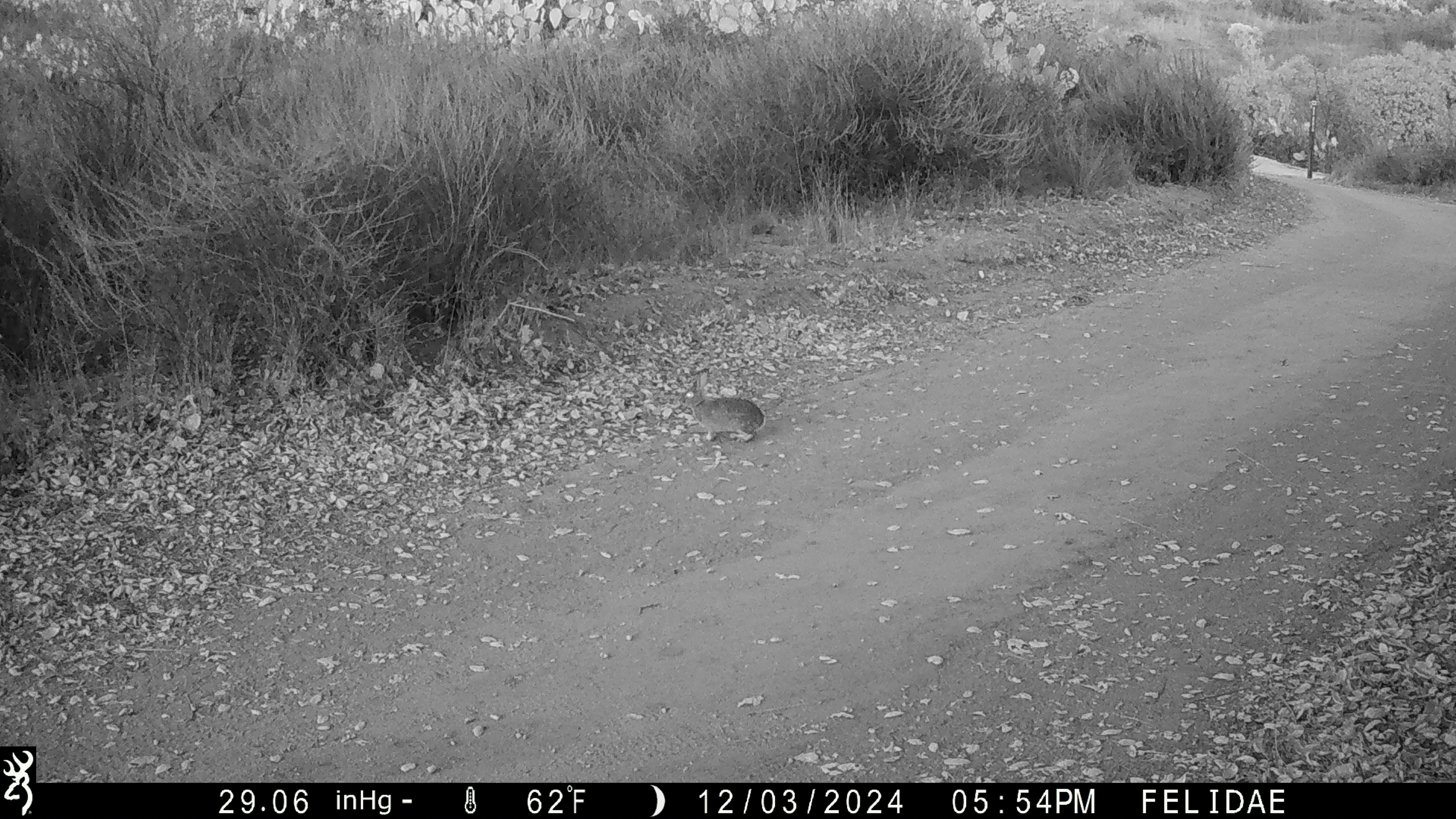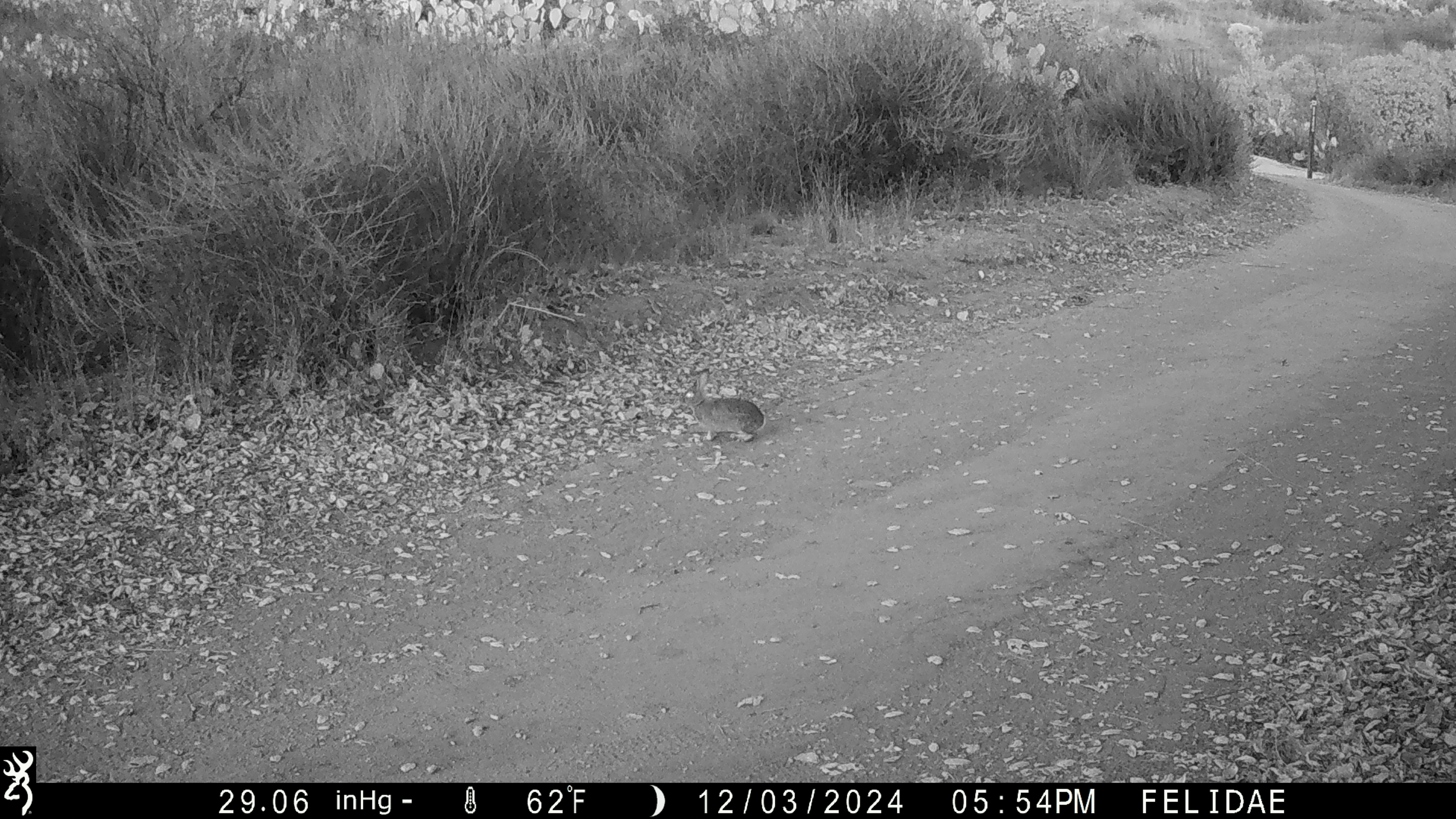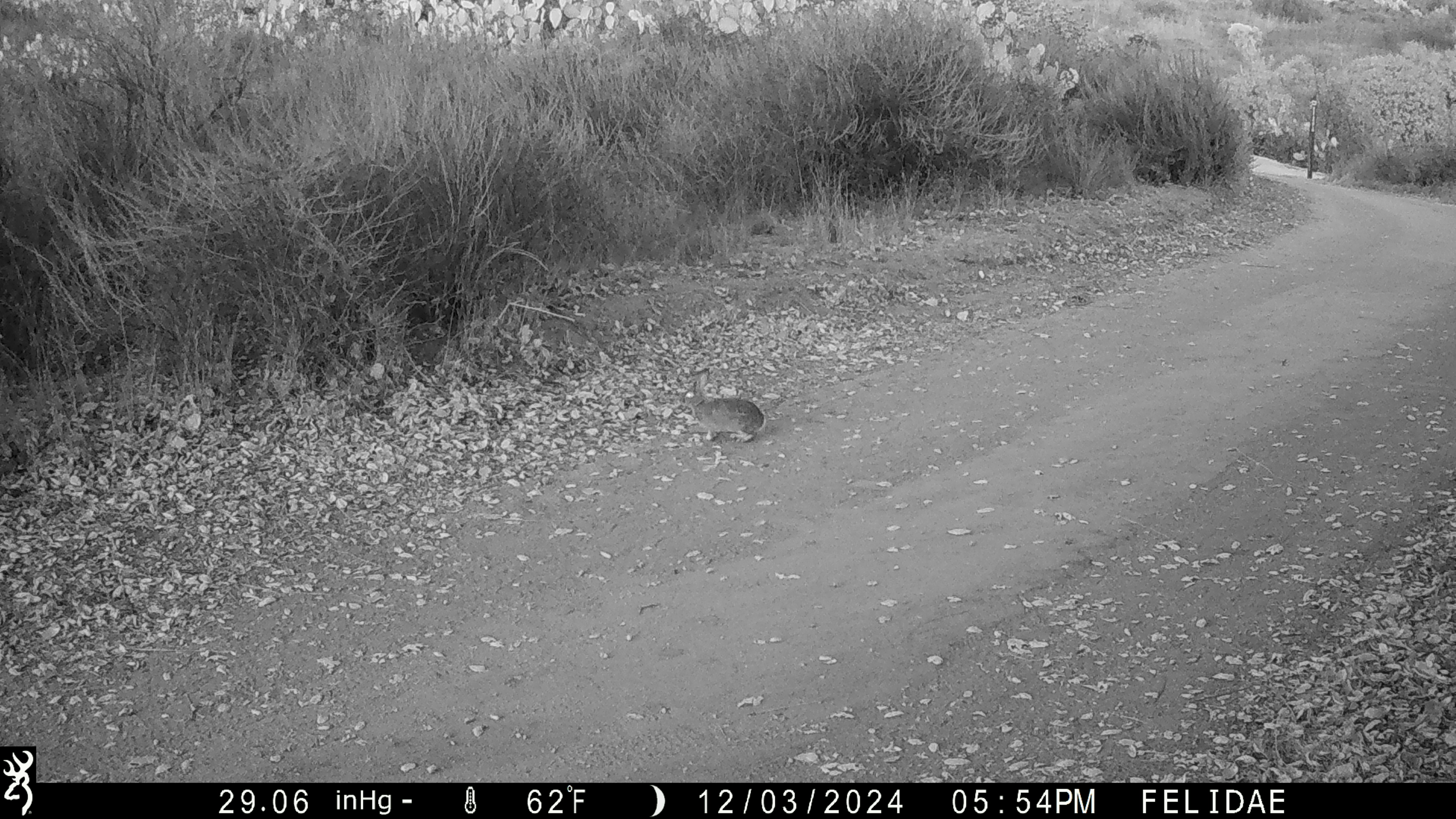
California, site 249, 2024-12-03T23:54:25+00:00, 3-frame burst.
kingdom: Animalia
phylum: Chordata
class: Mammalia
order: Lagomorpha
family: Leporidae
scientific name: Leporidae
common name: rabbit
Rabbit (Leporidae).